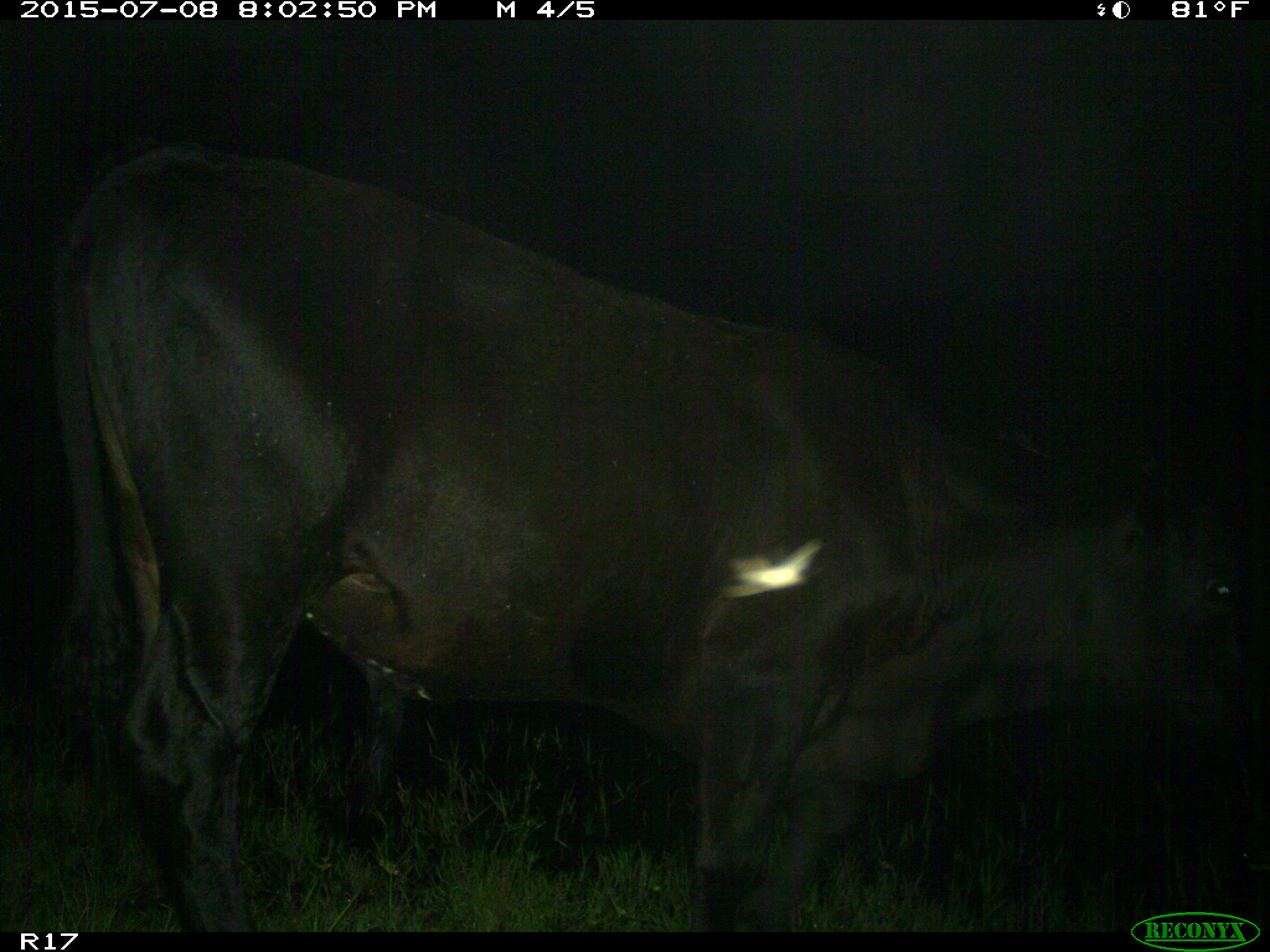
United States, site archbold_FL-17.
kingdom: Animalia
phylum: Chordata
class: Mammalia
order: Artiodactyla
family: Bovidae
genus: Bos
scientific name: Bos taurus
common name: domestic cow